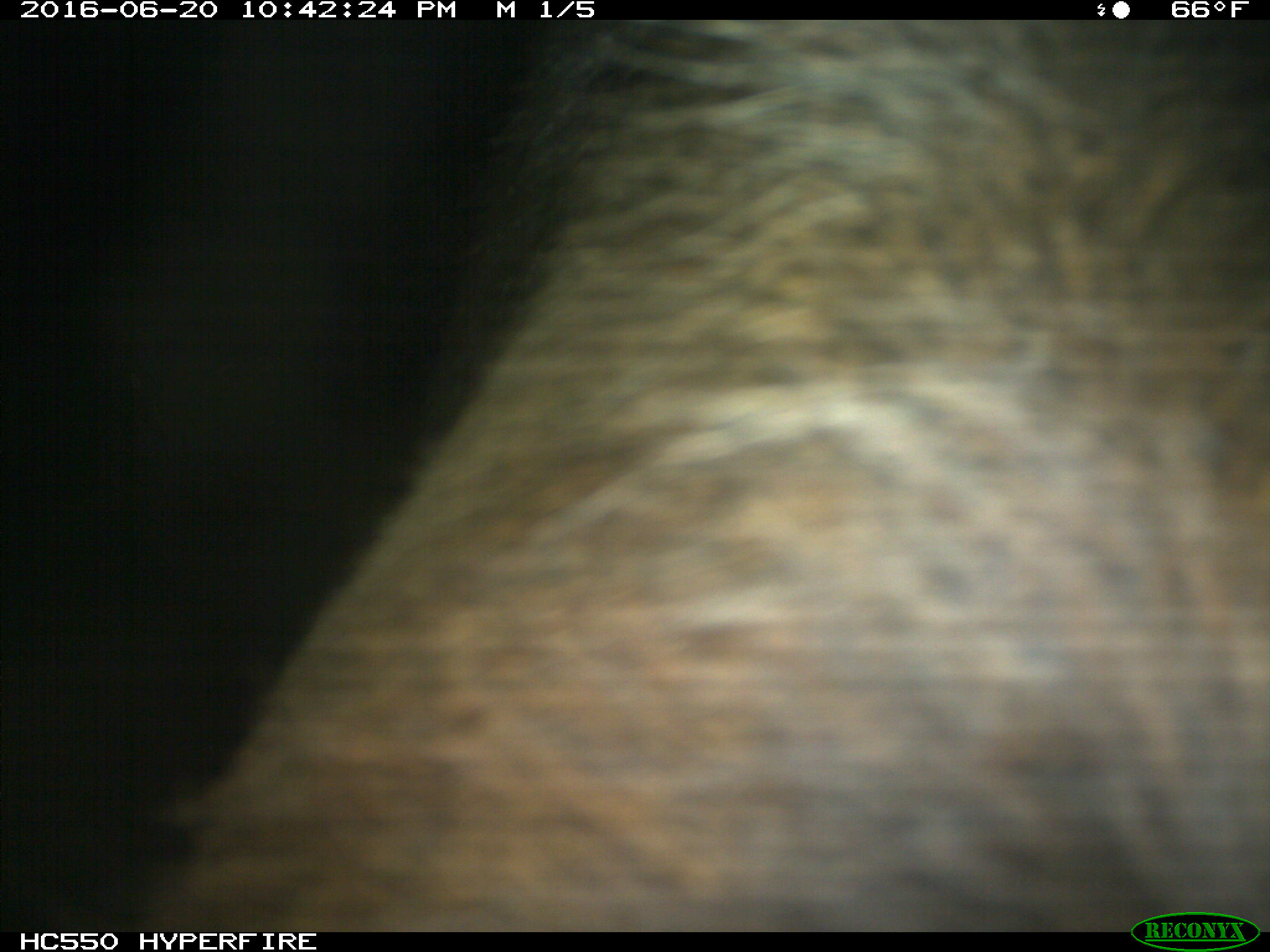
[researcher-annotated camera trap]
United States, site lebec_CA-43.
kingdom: Animalia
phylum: Chordata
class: Mammalia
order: Artiodactyla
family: Bovidae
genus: Bos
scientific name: Bos taurus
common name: domestic cow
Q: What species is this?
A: Bos taurus (domestic cow).